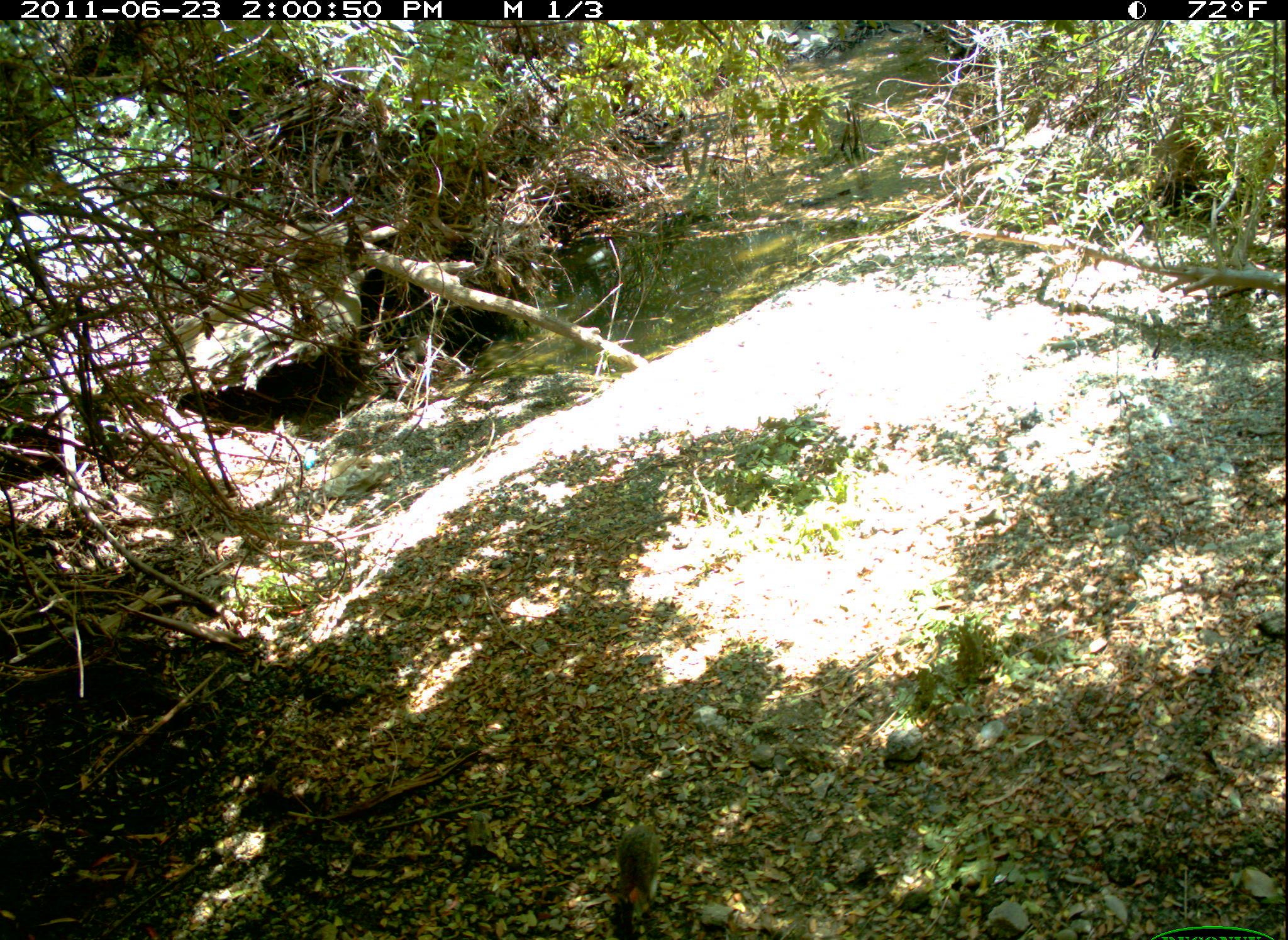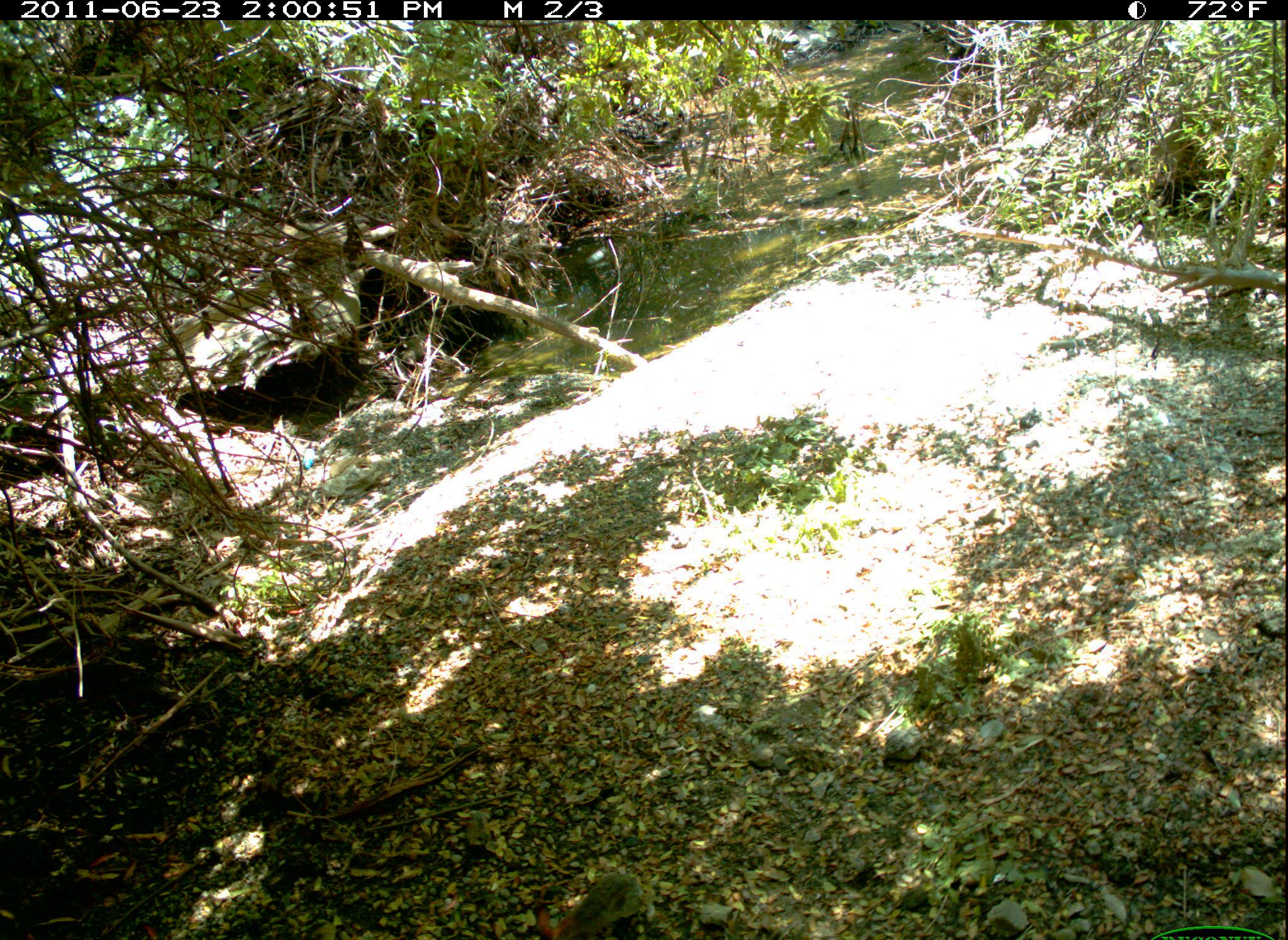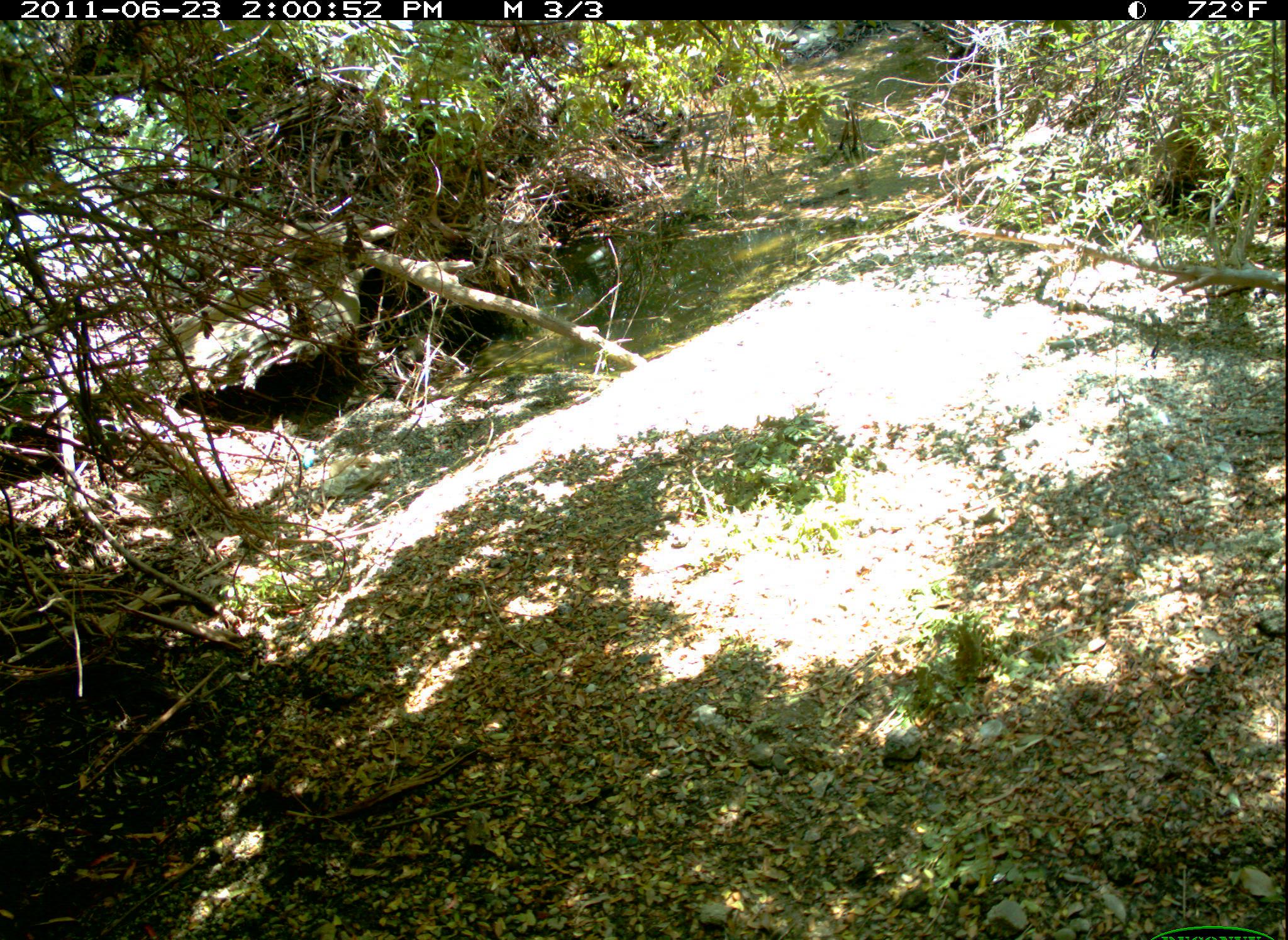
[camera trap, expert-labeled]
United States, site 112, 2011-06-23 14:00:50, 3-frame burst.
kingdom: Animalia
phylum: Chordata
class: Mammalia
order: Lagomorpha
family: Leporidae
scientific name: Leporidae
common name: rabbits and hares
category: rabbit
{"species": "rabbit (rabbits and hares) (Leporidae)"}